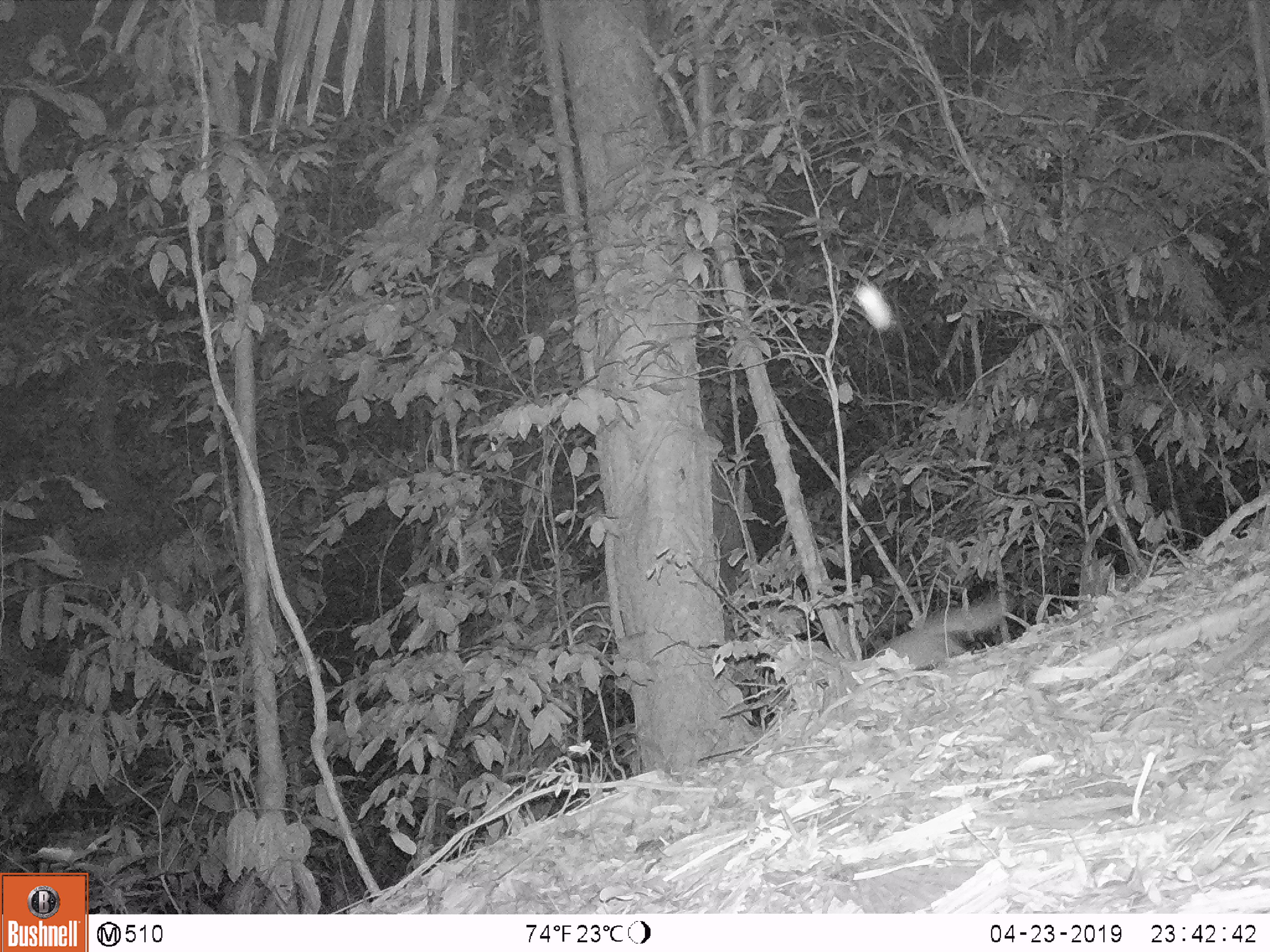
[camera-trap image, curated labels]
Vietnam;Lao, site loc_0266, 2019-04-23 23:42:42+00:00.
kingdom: Animalia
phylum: Chordata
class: Mammalia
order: Carnivora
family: Mustelidae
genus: Melogale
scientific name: Melogale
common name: ferret badger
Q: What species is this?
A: Ferret badger (Melogale).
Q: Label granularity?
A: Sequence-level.